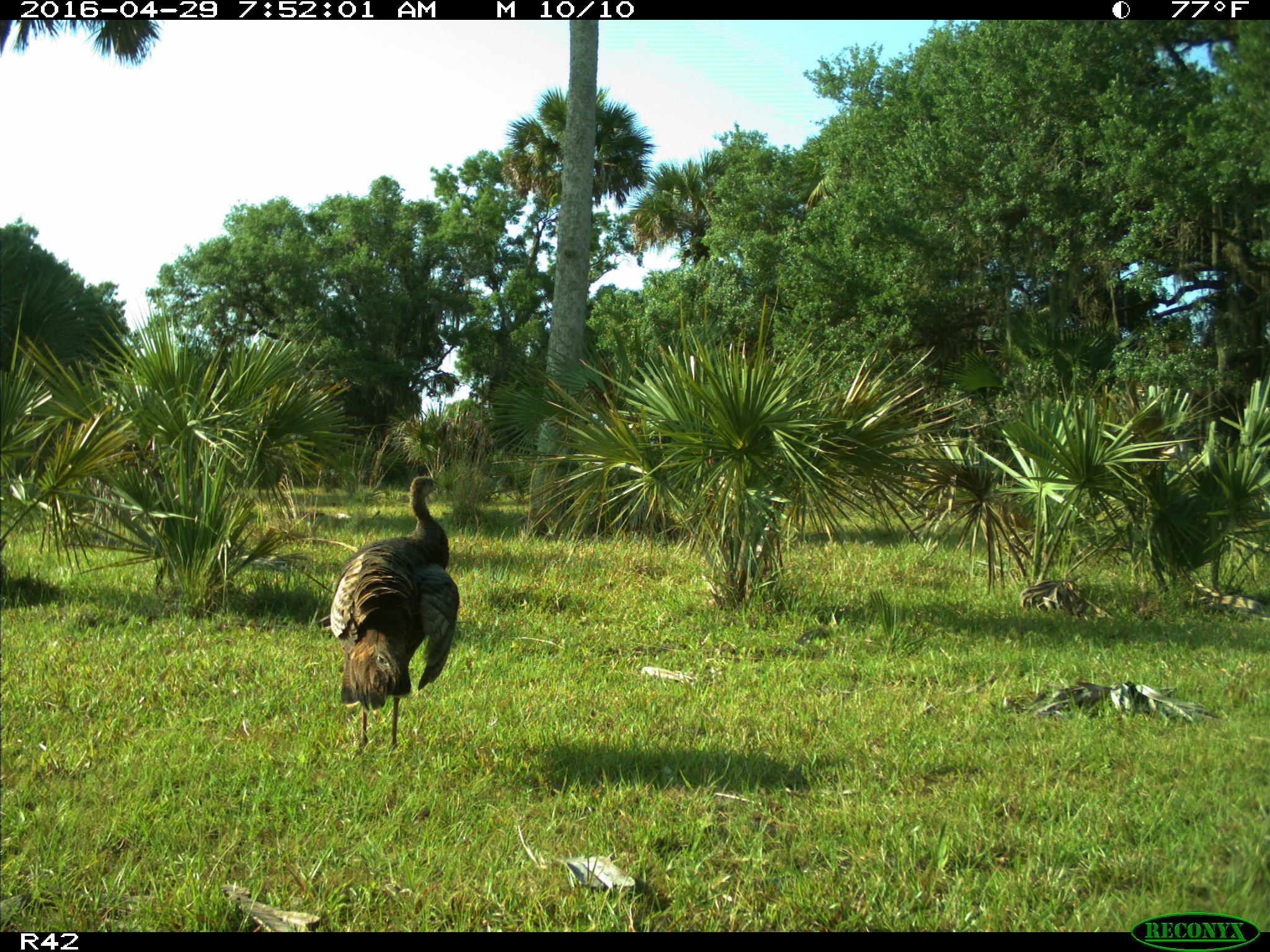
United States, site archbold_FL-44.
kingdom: Animalia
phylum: Chordata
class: Aves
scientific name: Aves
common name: birds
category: unidentified bird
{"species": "unidentified bird (birds) (Aves)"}